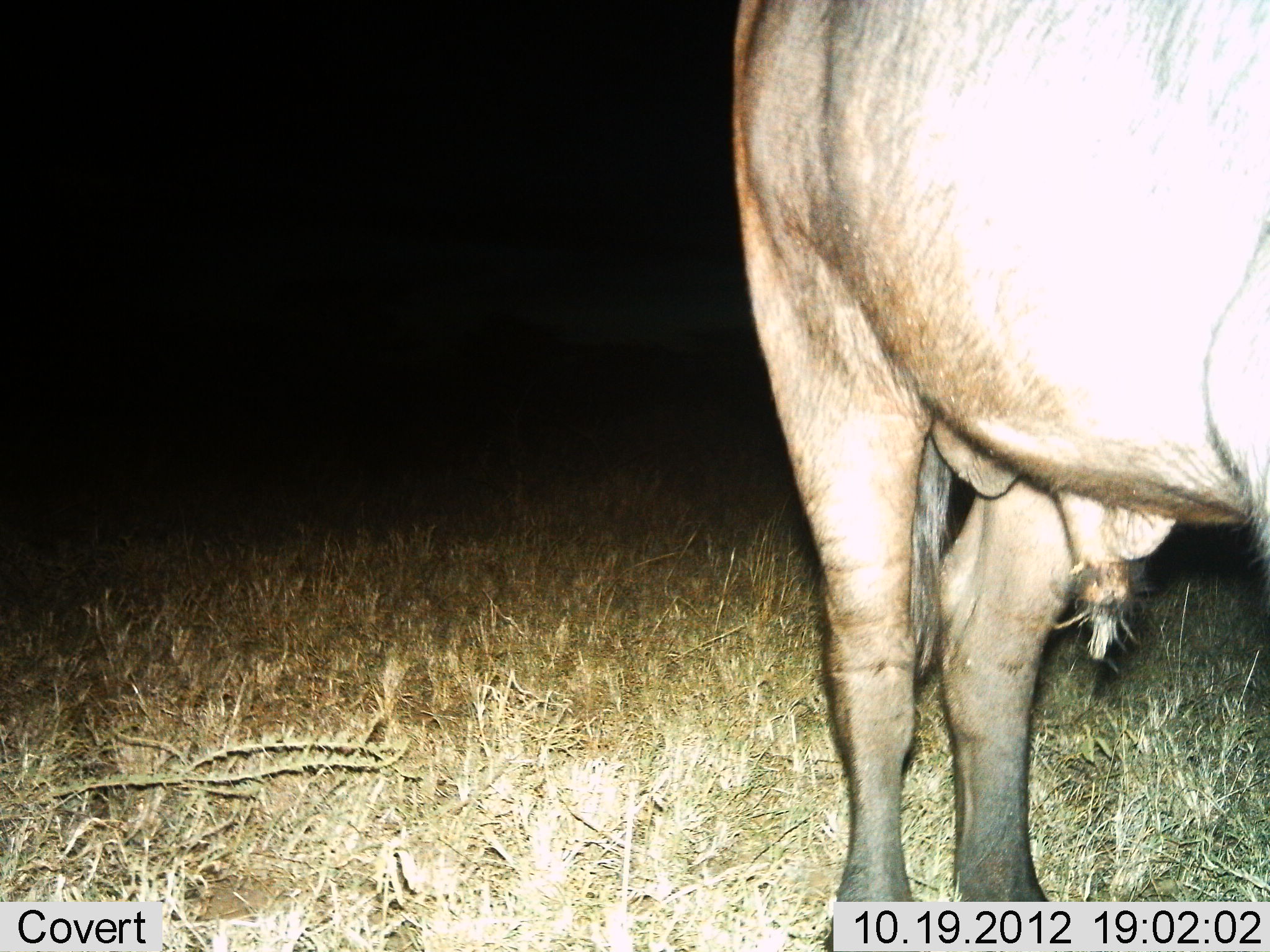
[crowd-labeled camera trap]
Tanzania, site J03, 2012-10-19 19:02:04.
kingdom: Animalia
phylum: Chordata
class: Mammalia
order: Artiodactyla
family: Bovidae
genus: Connochaetes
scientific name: Connochaetes taurinus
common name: blue wildebeest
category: wildebeest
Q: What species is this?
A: Wildebeest (blue wildebeest) (Connochaetes taurinus).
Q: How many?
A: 1.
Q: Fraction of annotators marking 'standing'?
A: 100%.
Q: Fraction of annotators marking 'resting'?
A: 0%.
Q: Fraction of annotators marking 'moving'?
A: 0%.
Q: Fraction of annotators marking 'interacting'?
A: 0%.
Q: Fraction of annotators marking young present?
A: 0%.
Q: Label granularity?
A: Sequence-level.